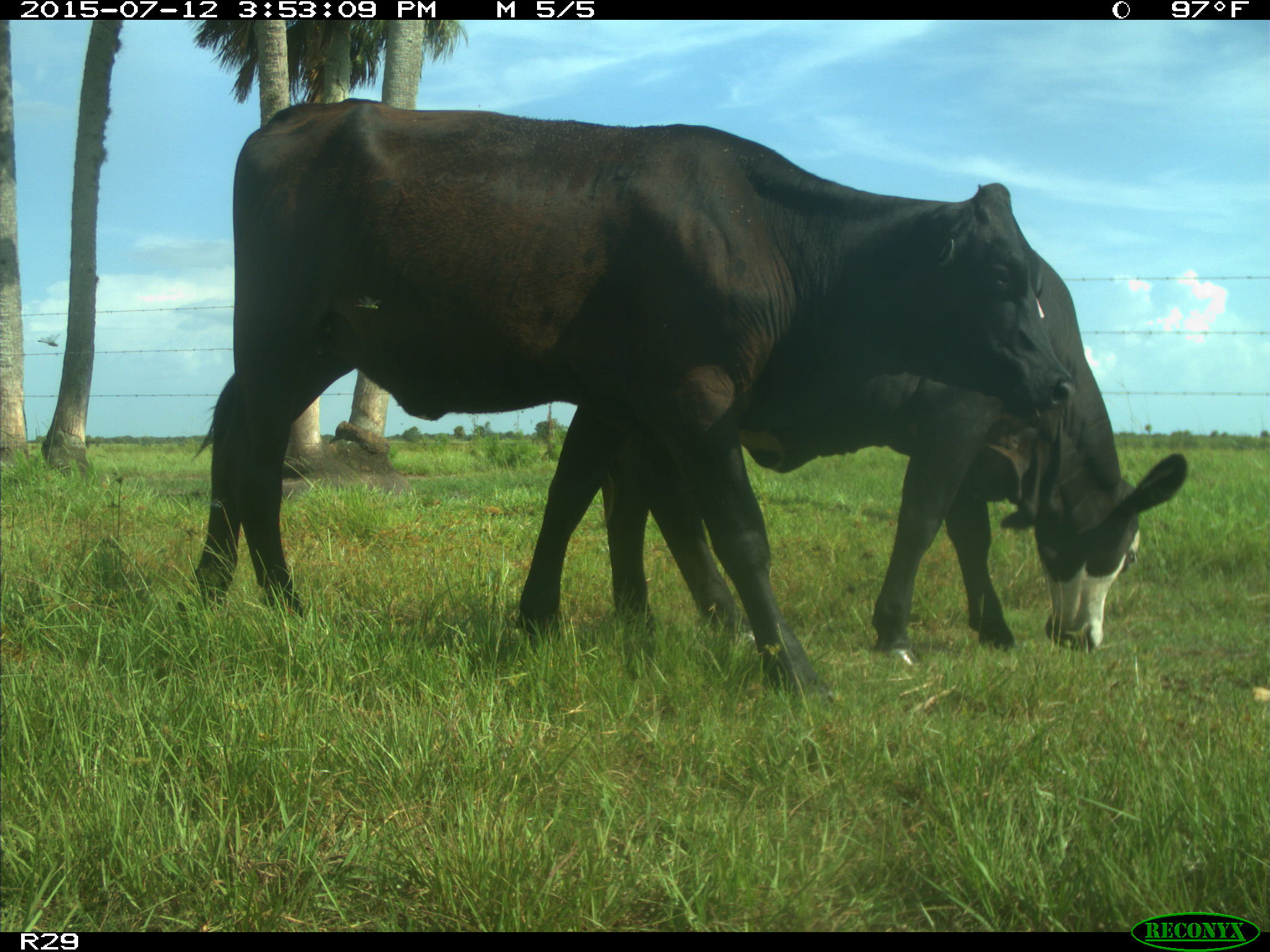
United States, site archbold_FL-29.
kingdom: Animalia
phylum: Chordata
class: Mammalia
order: Artiodactyla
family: Bovidae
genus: Bos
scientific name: Bos taurus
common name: domestic cow